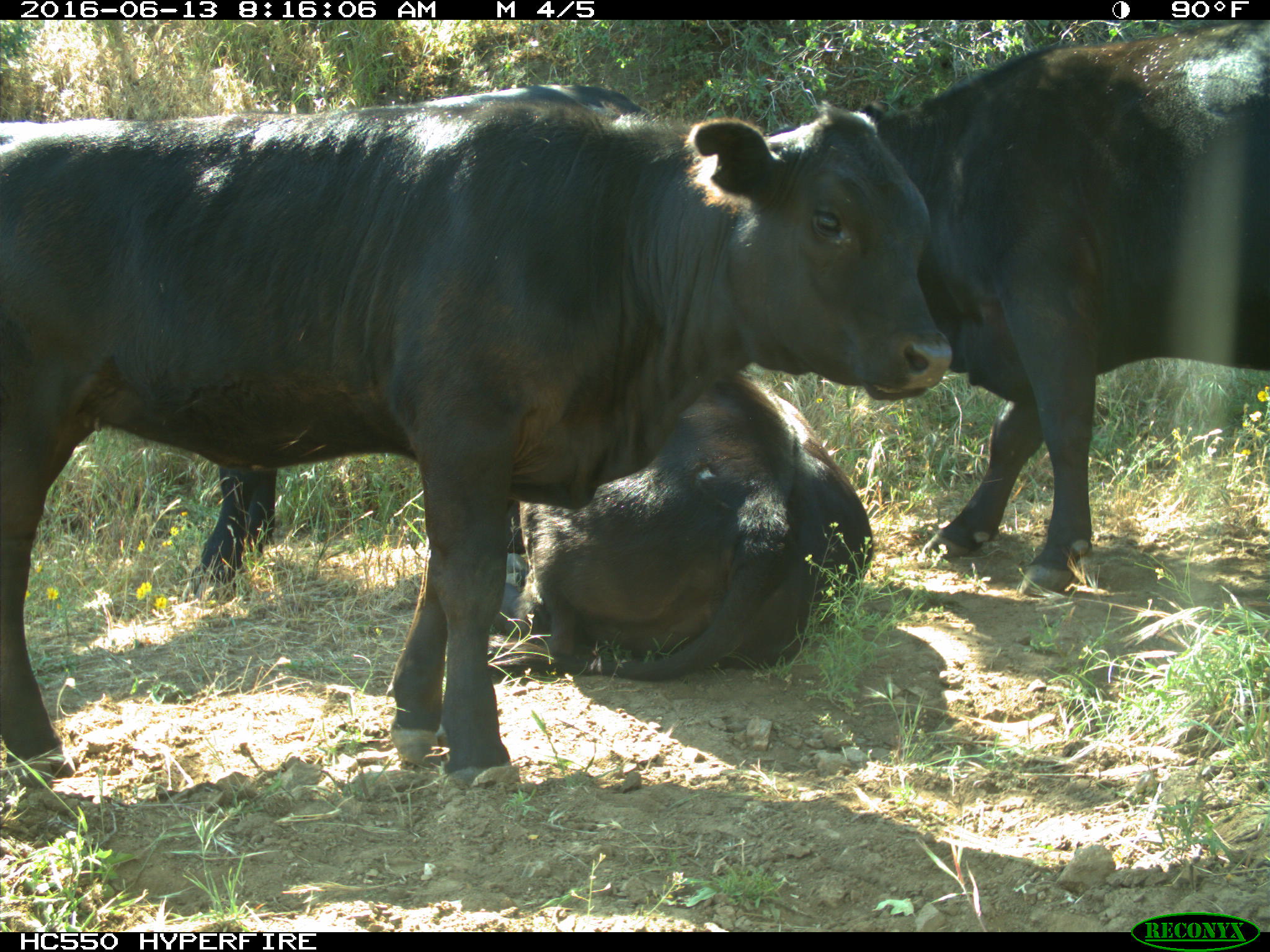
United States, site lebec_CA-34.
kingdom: Animalia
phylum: Chordata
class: Mammalia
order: Artiodactyla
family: Bovidae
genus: Bos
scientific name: Bos taurus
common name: domestic cow